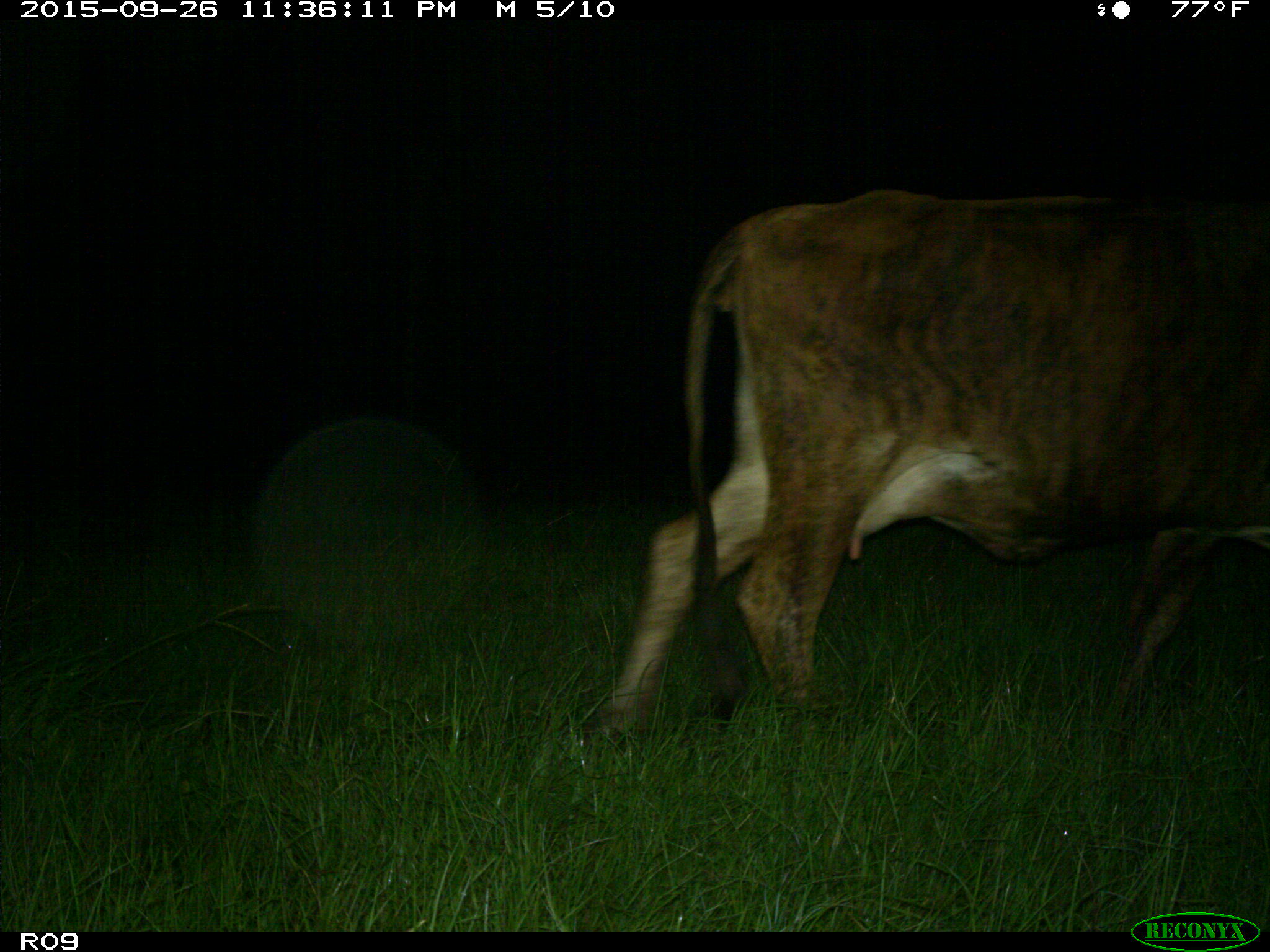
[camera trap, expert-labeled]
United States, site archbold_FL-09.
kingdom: Animalia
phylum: Chordata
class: Mammalia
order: Artiodactyla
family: Bovidae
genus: Bos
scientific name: Bos taurus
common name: domestic cow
Bos taurus (domestic cow).